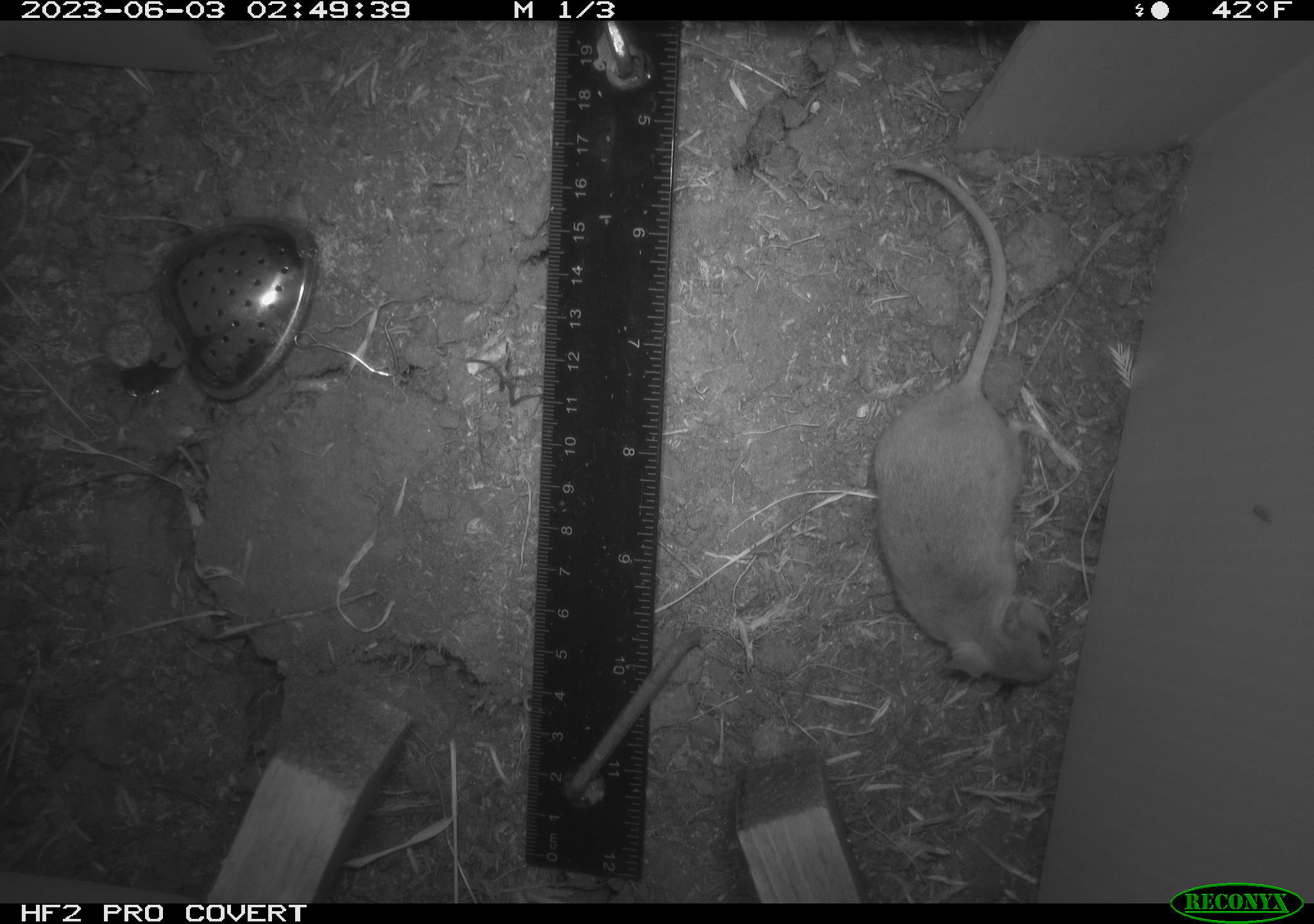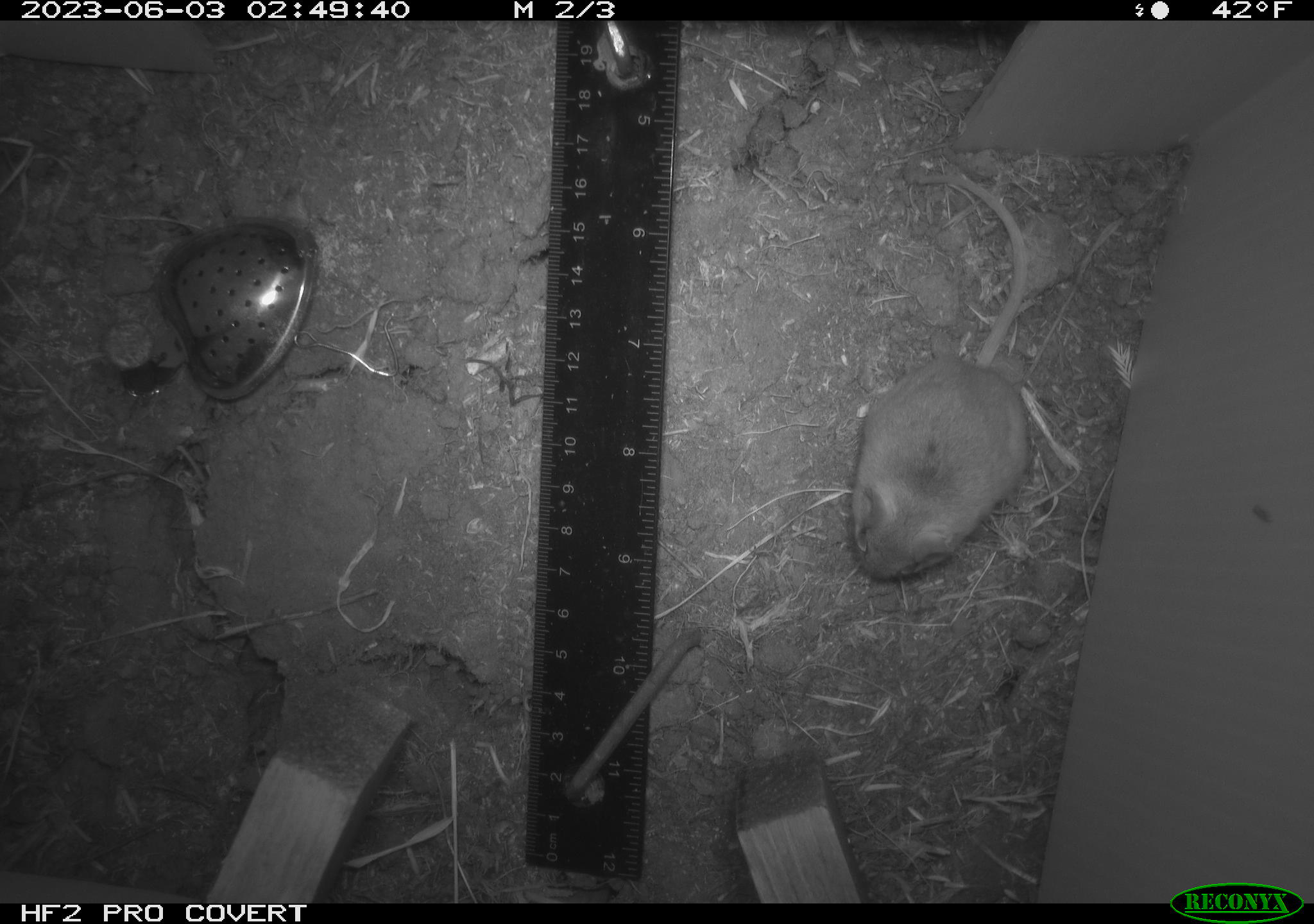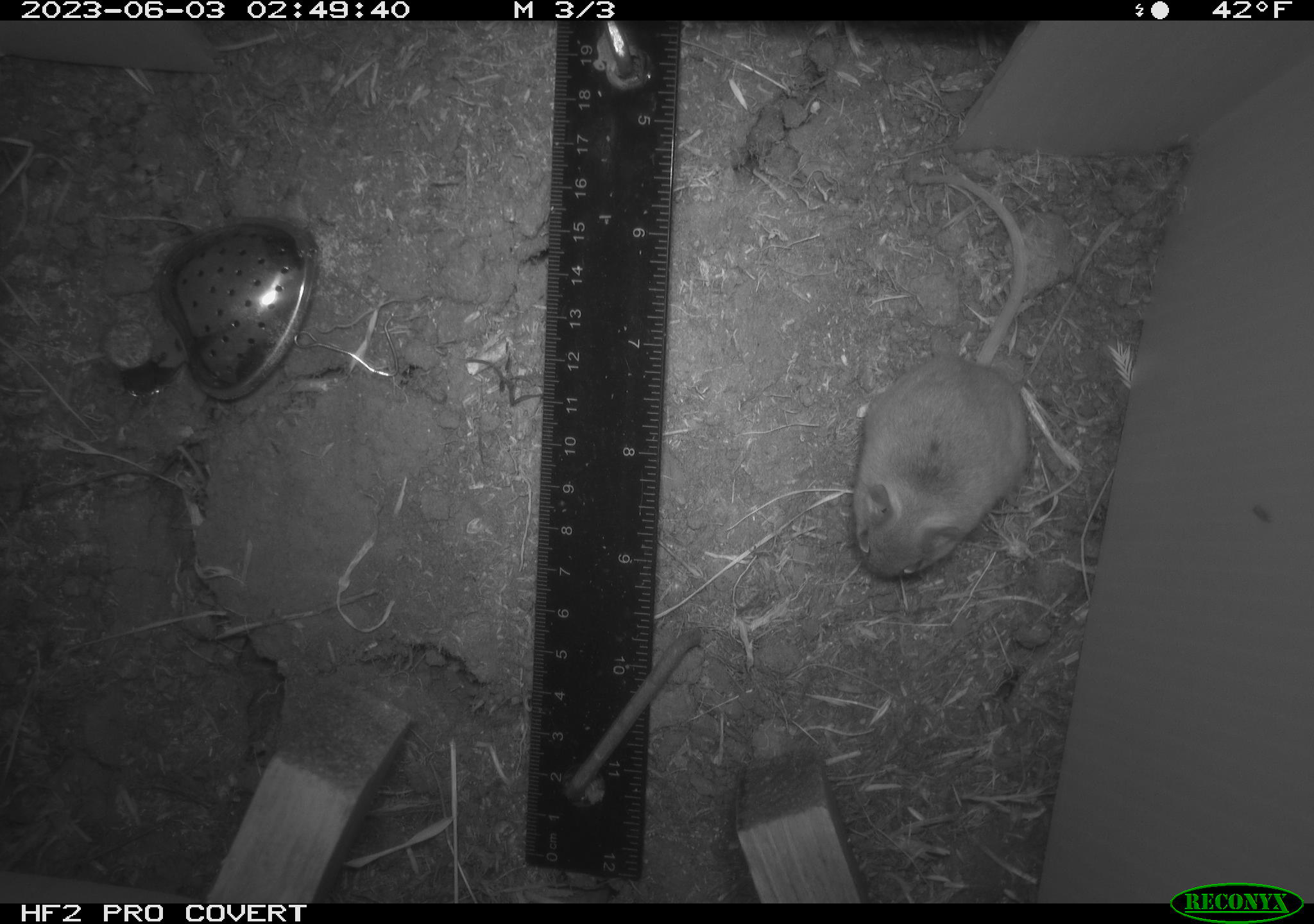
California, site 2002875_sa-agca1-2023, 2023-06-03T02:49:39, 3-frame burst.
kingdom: Animalia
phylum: Chordata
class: Mammalia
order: Rodentia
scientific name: Rodentia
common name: mouse species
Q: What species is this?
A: Mouse species (Rodentia).